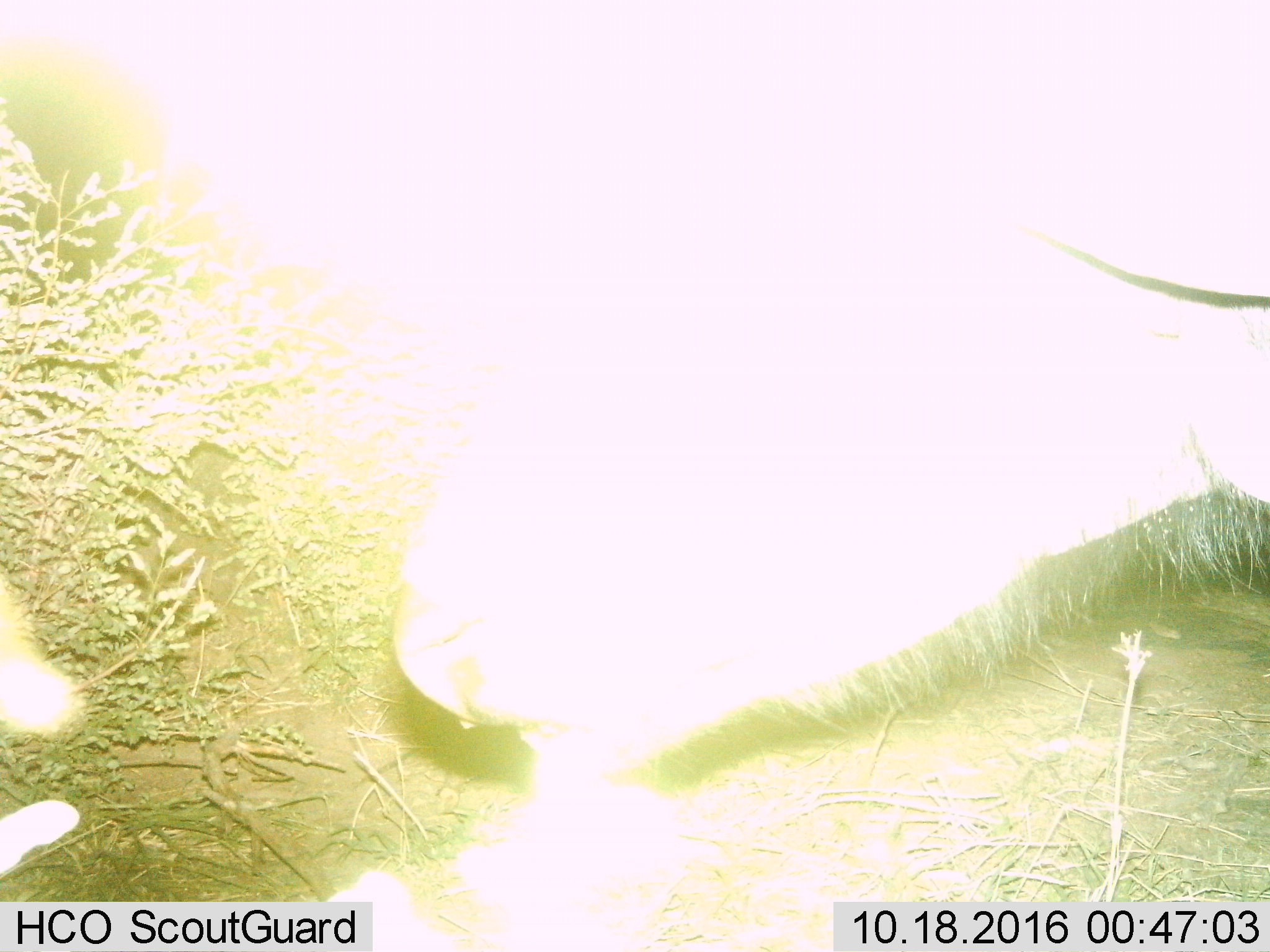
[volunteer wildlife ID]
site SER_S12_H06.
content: unidentified animal